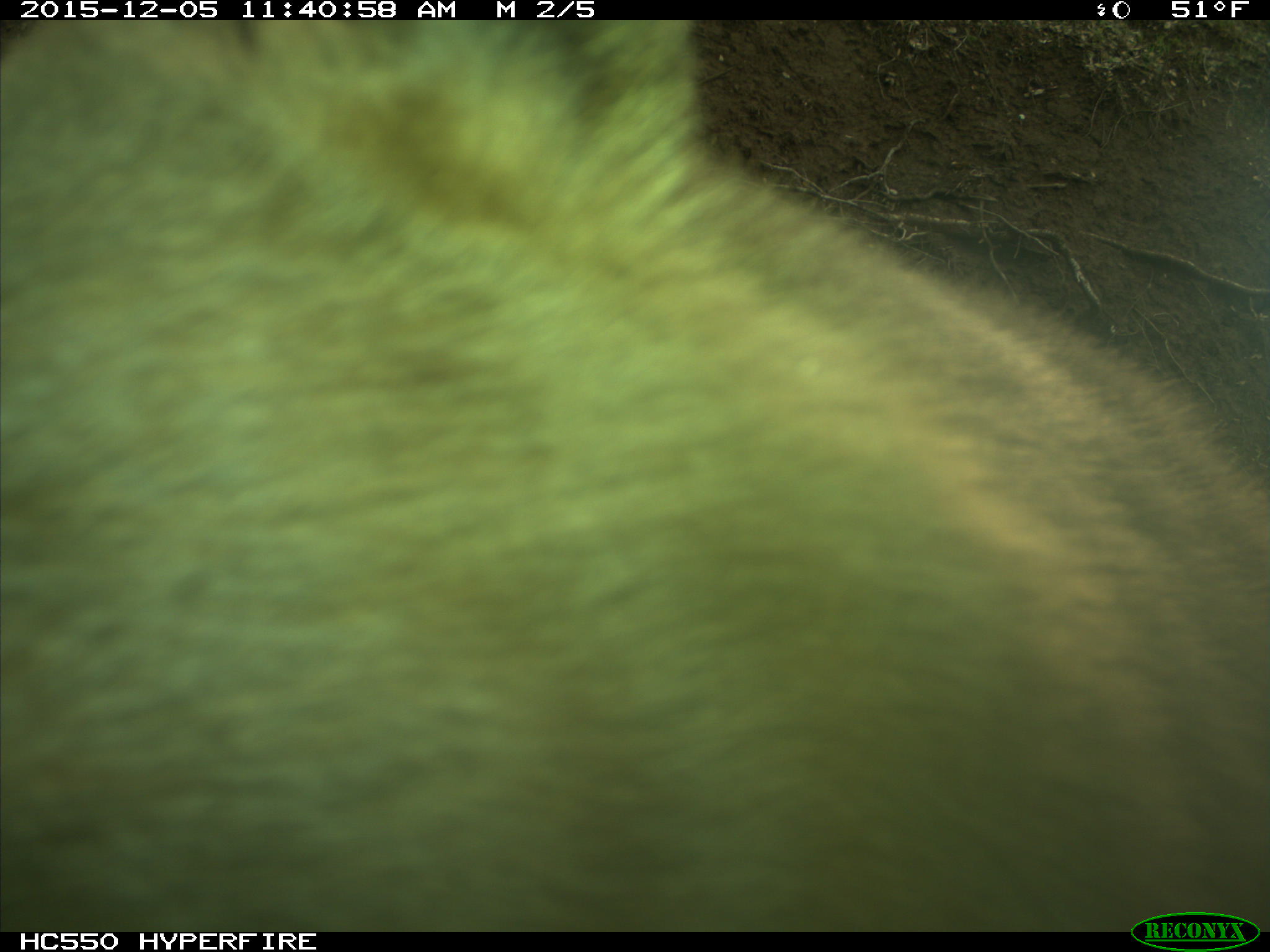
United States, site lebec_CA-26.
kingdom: Animalia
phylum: Chordata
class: Mammalia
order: Carnivora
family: Ursidae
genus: Ursus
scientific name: Ursus americanus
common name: american black bear